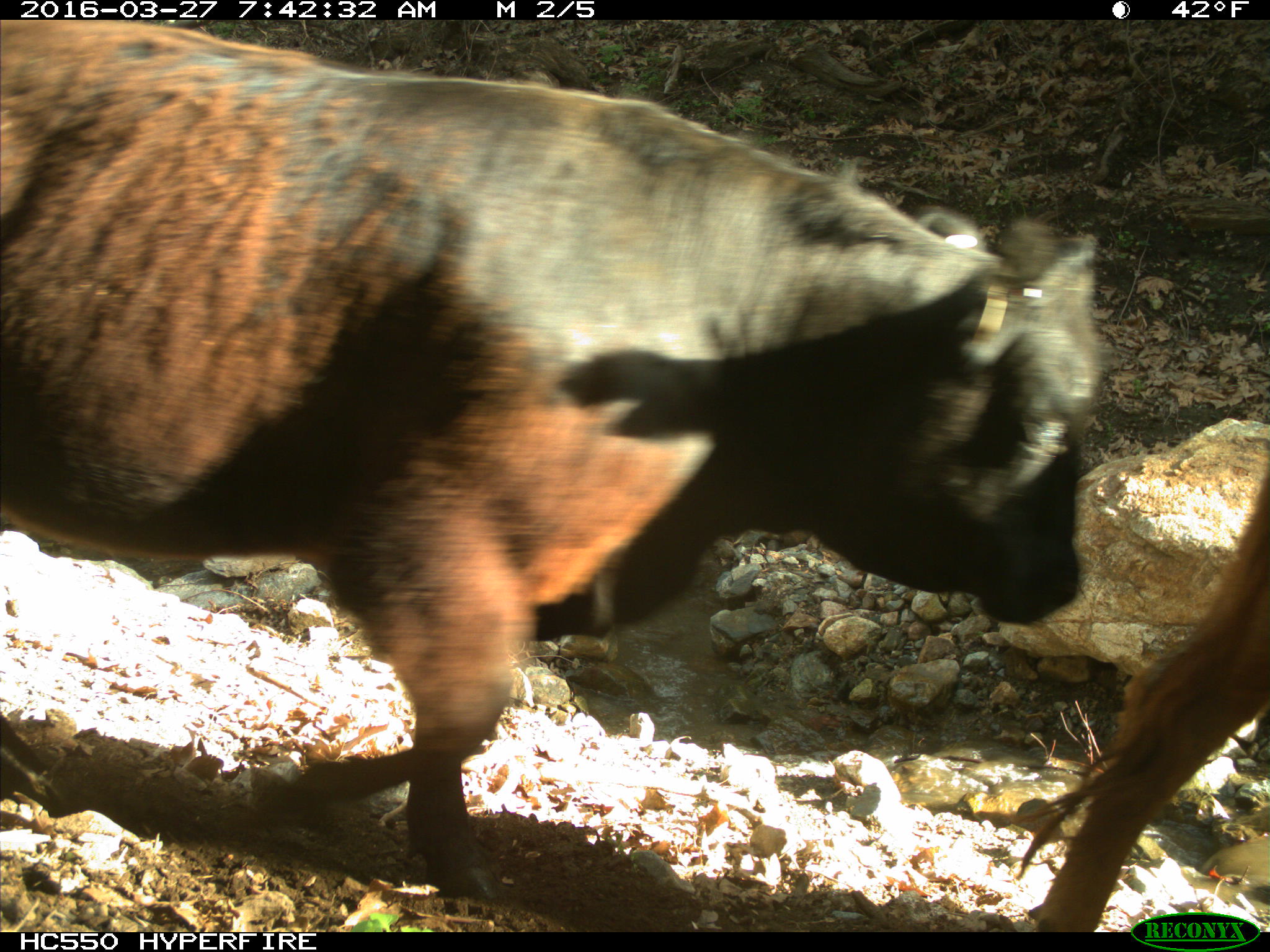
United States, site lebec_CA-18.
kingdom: Animalia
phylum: Chordata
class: Mammalia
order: Artiodactyla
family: Bovidae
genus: Bos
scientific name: Bos taurus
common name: domestic cow